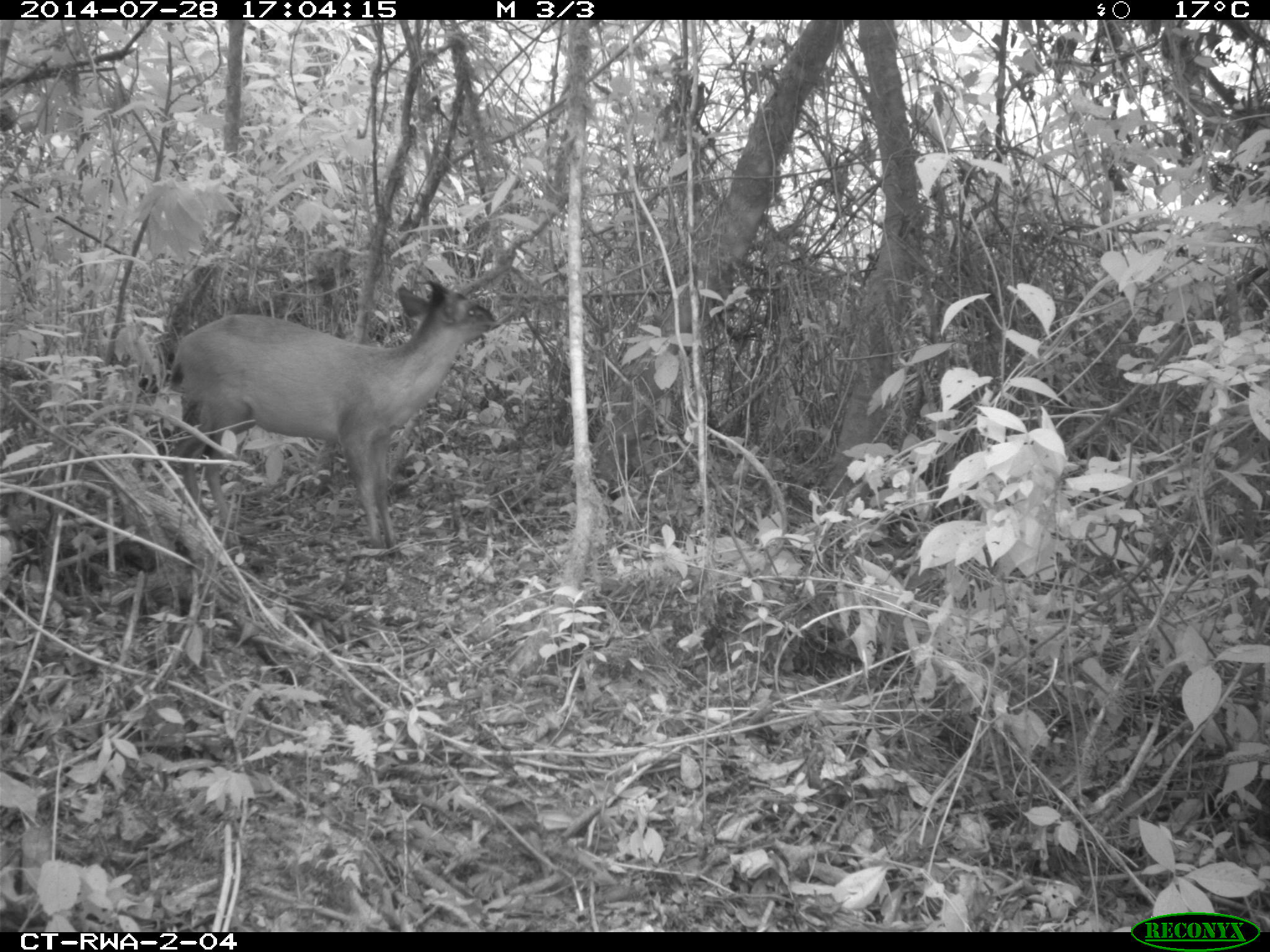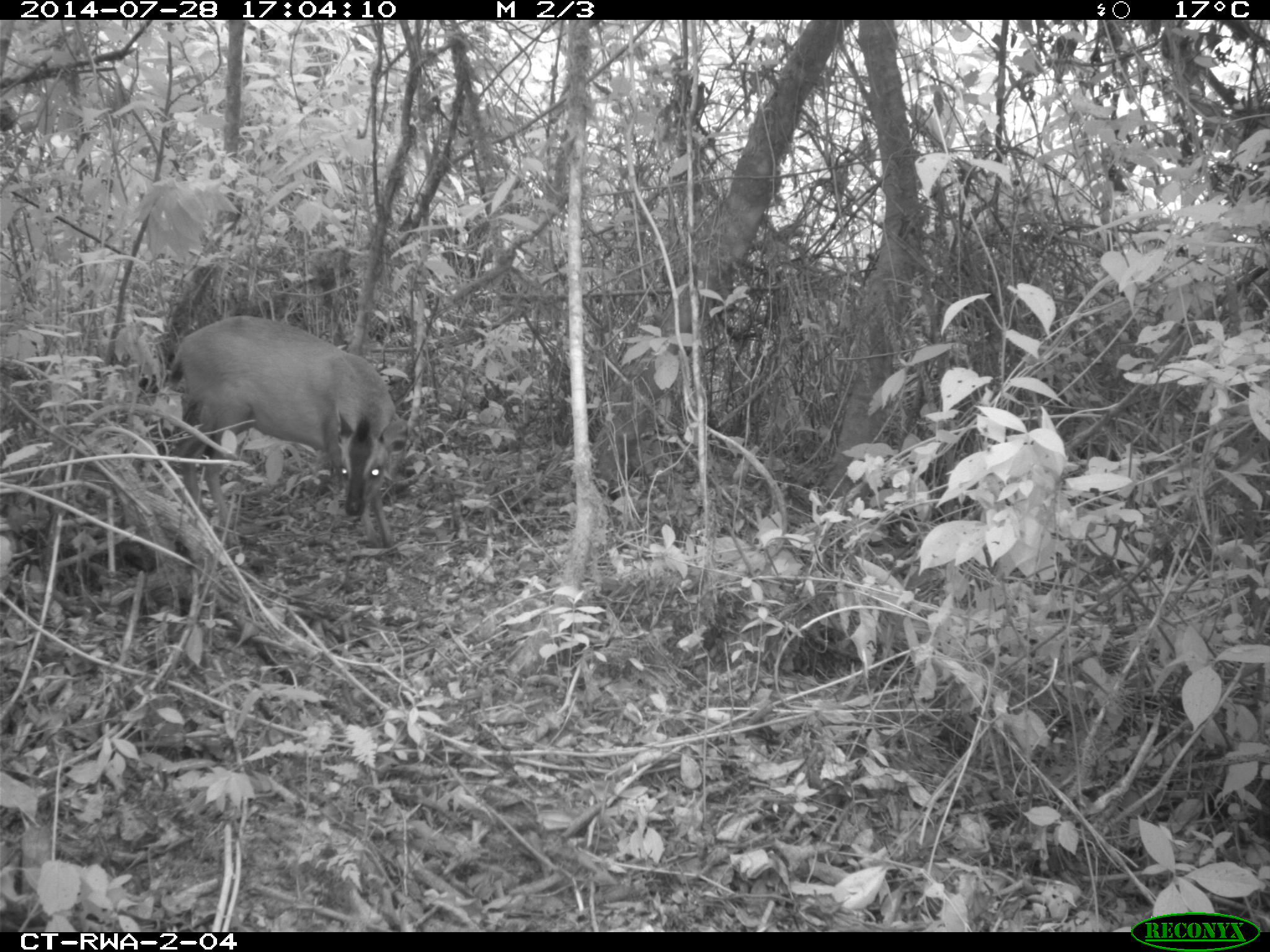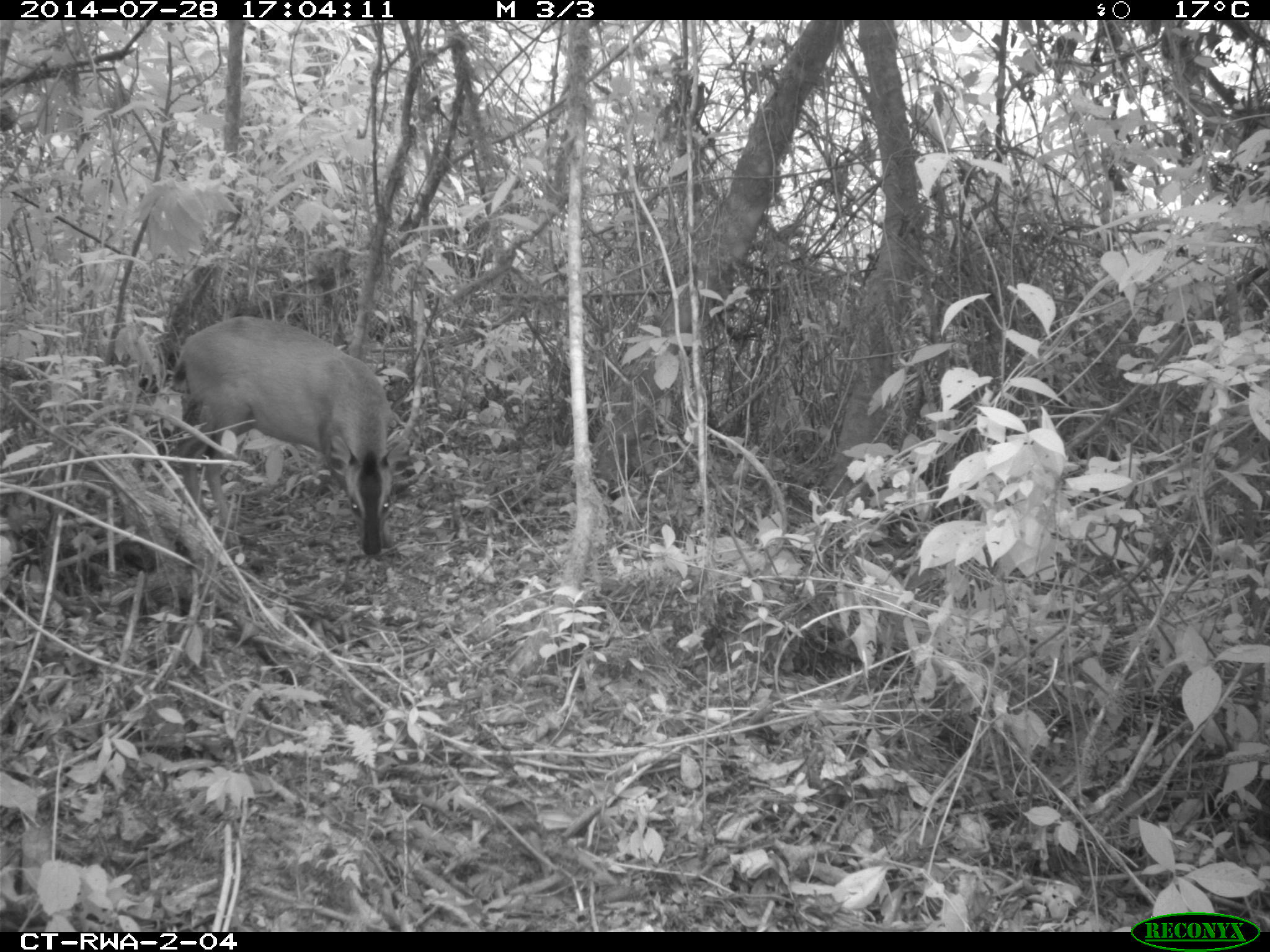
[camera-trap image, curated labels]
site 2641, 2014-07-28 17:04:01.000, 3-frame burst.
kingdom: Animalia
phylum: Chordata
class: Mammalia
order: Artiodactyla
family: Bovidae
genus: Cephalophus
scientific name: Cephalophus nigrifrons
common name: black-fronted duiker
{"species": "Cephalophus nigrifrons (black-fronted duiker)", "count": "1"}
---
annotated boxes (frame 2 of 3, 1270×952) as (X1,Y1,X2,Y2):
cephalophus nigrifrons: (161,312,413,565)